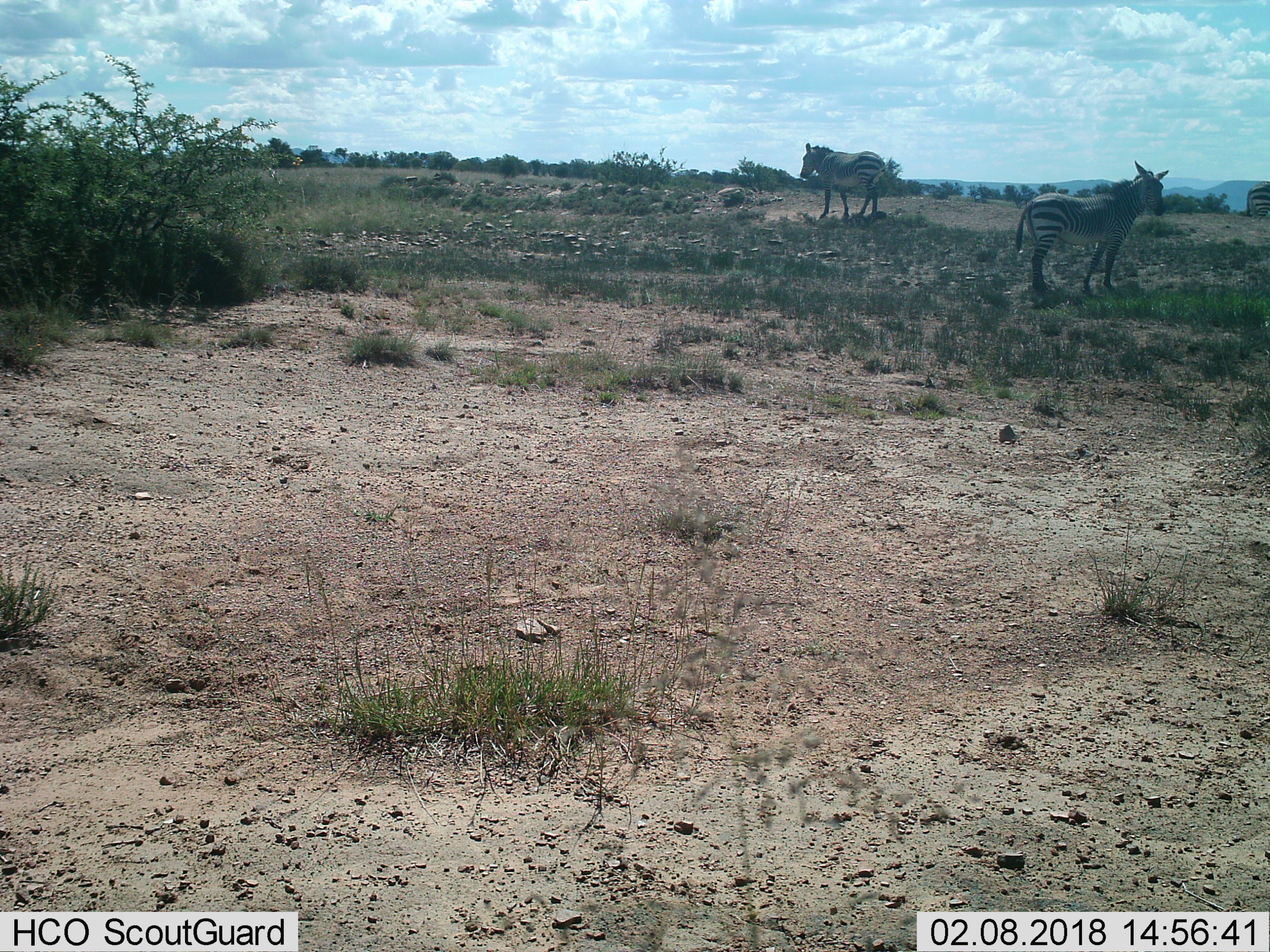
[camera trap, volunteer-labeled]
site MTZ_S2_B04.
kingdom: Animalia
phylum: Chordata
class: Mammalia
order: Perissodactyla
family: Equidae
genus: Equus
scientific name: Equus zebra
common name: mountain zebra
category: zebramountain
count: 3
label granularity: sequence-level